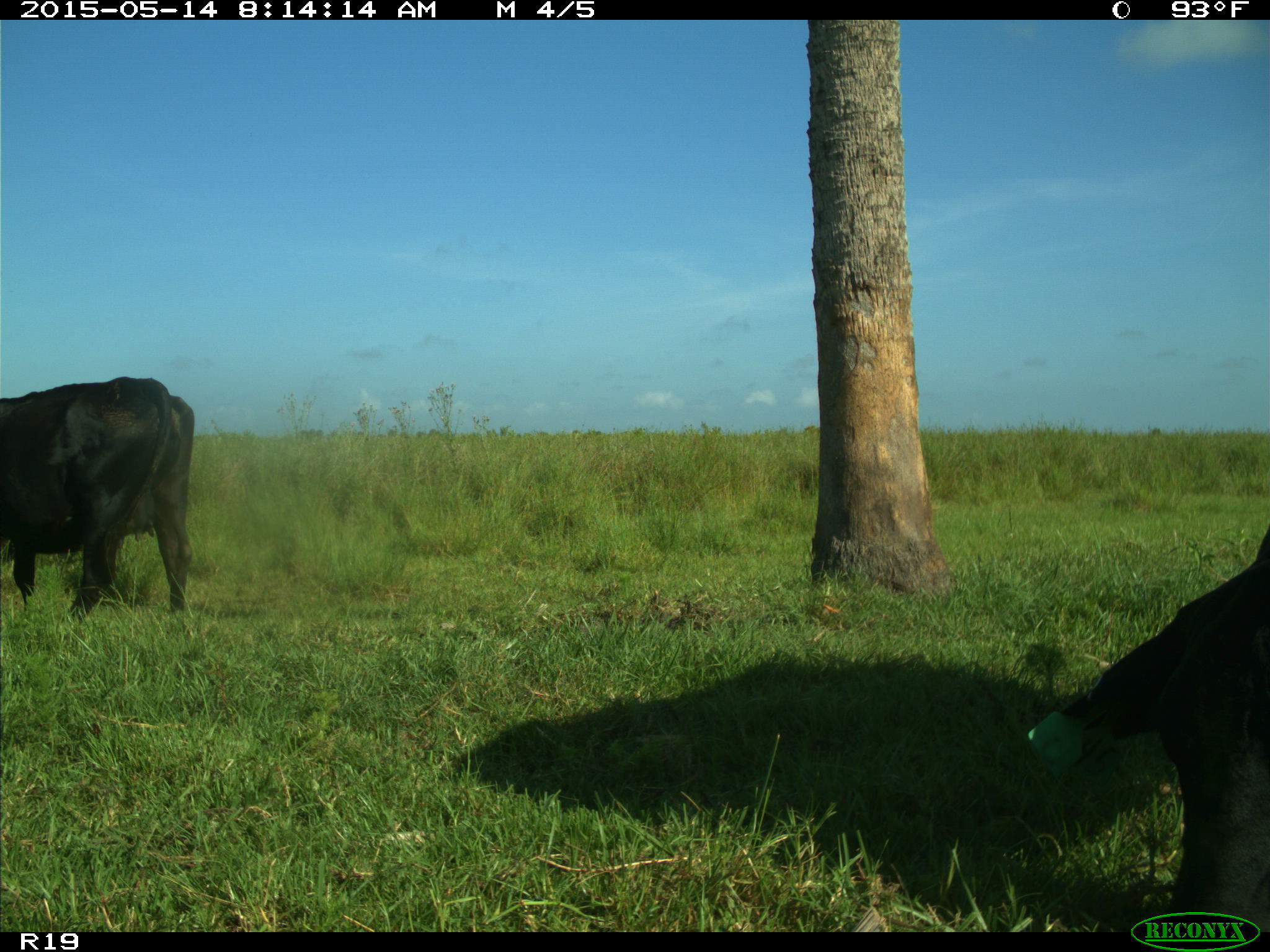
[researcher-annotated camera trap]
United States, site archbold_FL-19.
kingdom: Animalia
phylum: Chordata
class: Mammalia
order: Artiodactyla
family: Bovidae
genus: Bos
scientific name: Bos taurus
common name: domestic cow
Bos taurus (domestic cow).